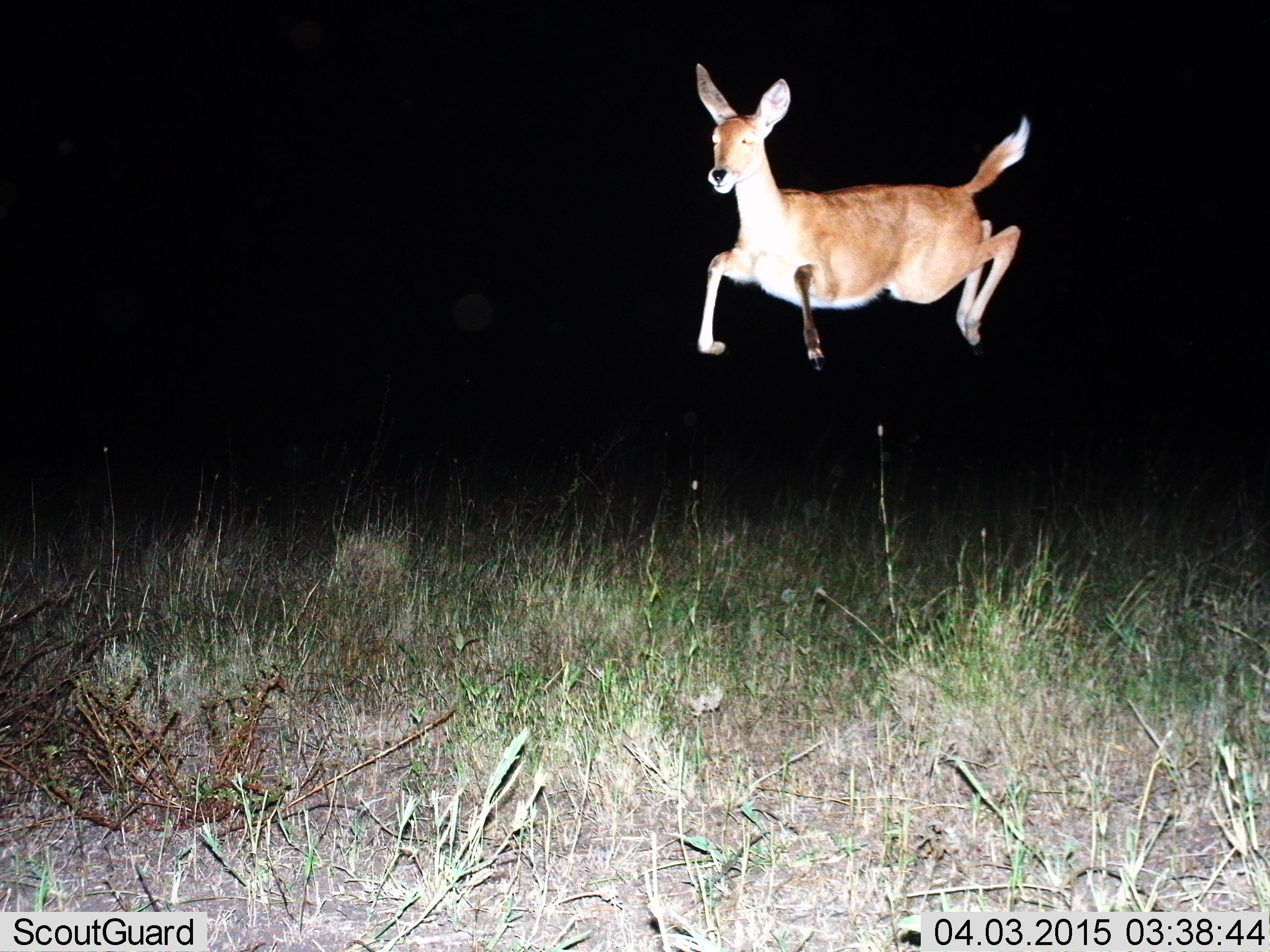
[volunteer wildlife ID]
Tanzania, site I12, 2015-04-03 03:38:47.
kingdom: Animalia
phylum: Chordata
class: Mammalia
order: Artiodactyla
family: Bovidae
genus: Redunca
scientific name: Redunca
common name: reedbuck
Reedbuck (Redunca), count 1. Behavior (volunteer vote fractions): standing 0%, resting 0%, moving 90%, interacting 10%. Young present (vote fraction): 0%. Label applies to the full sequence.